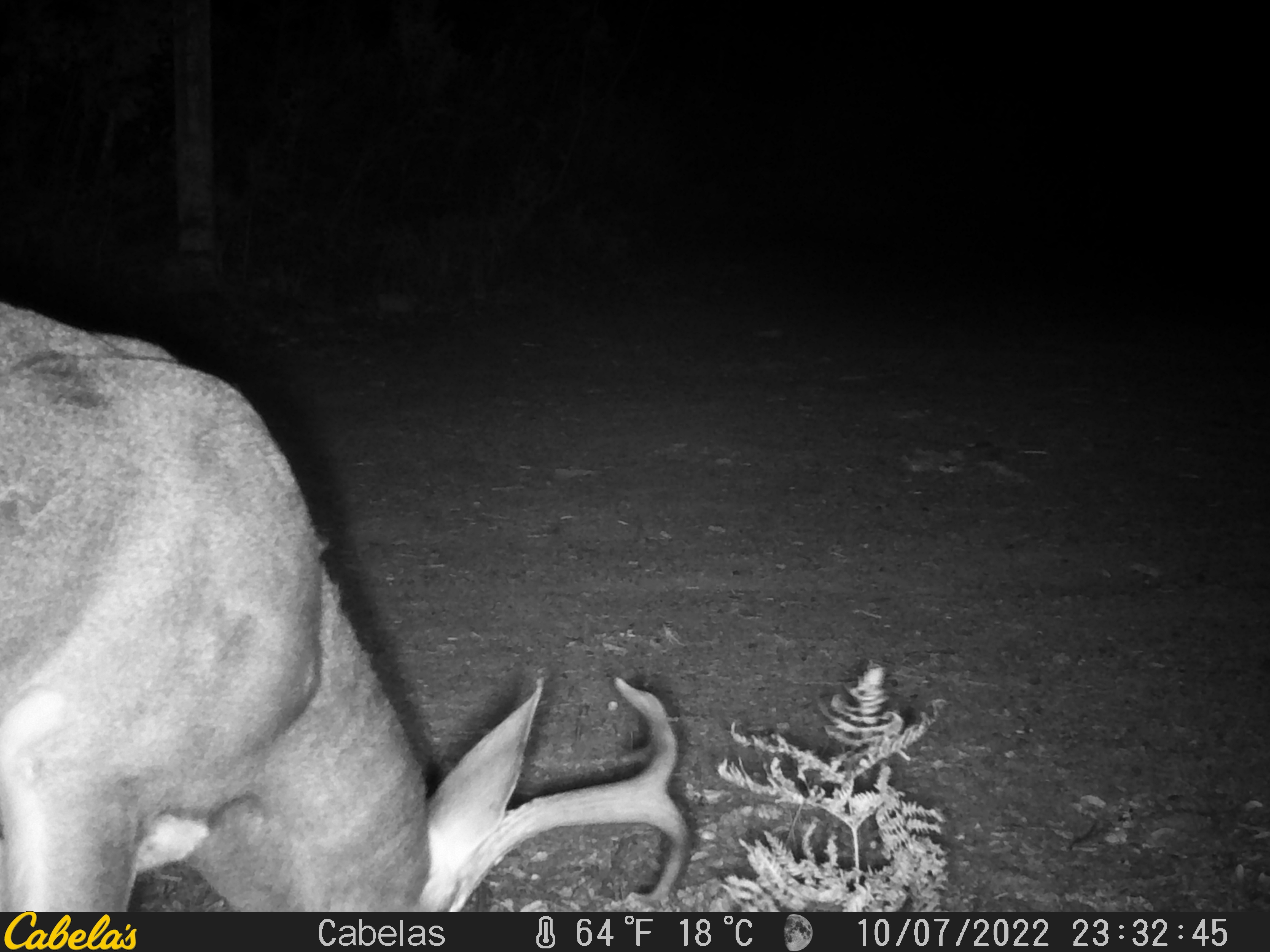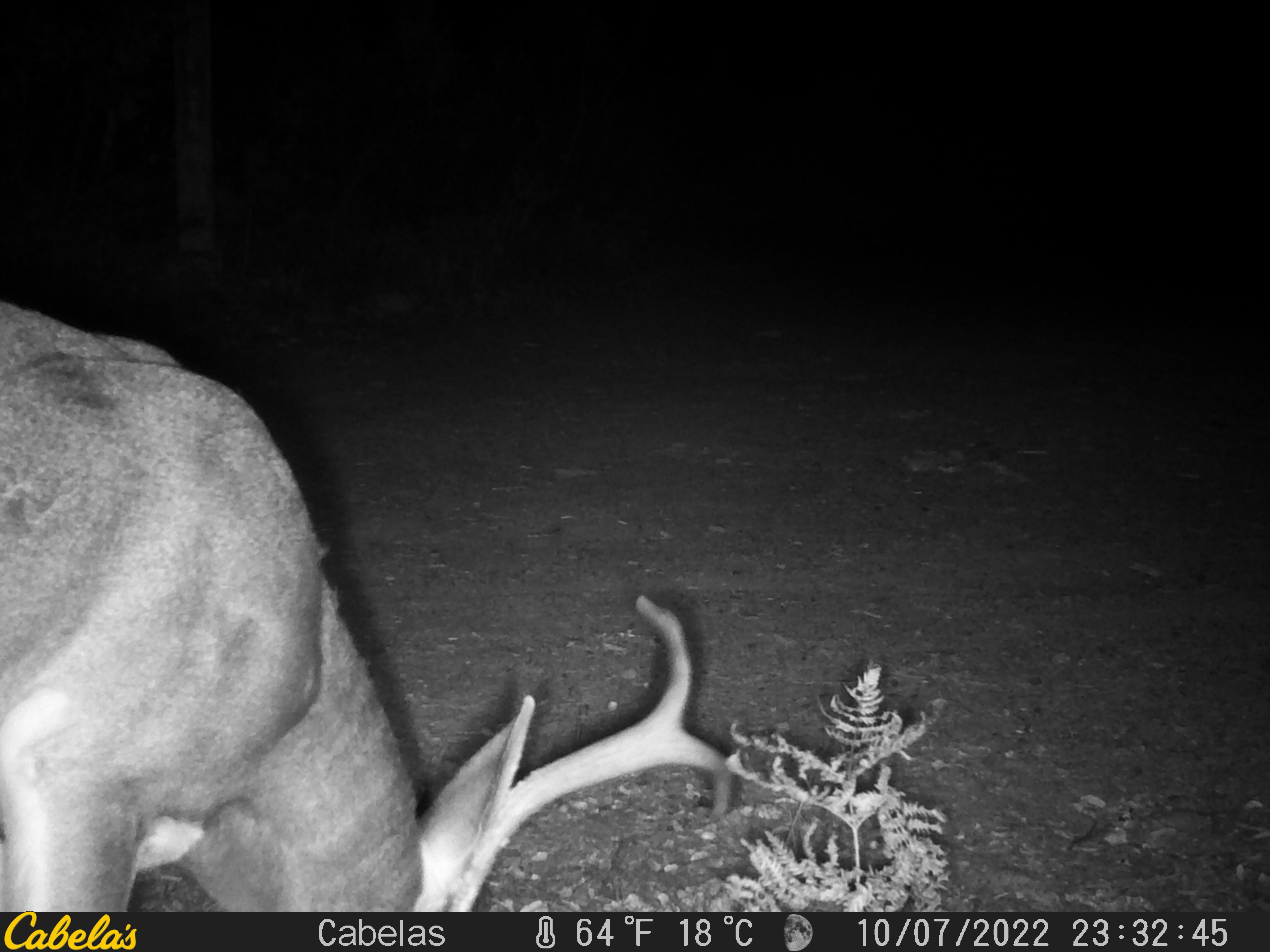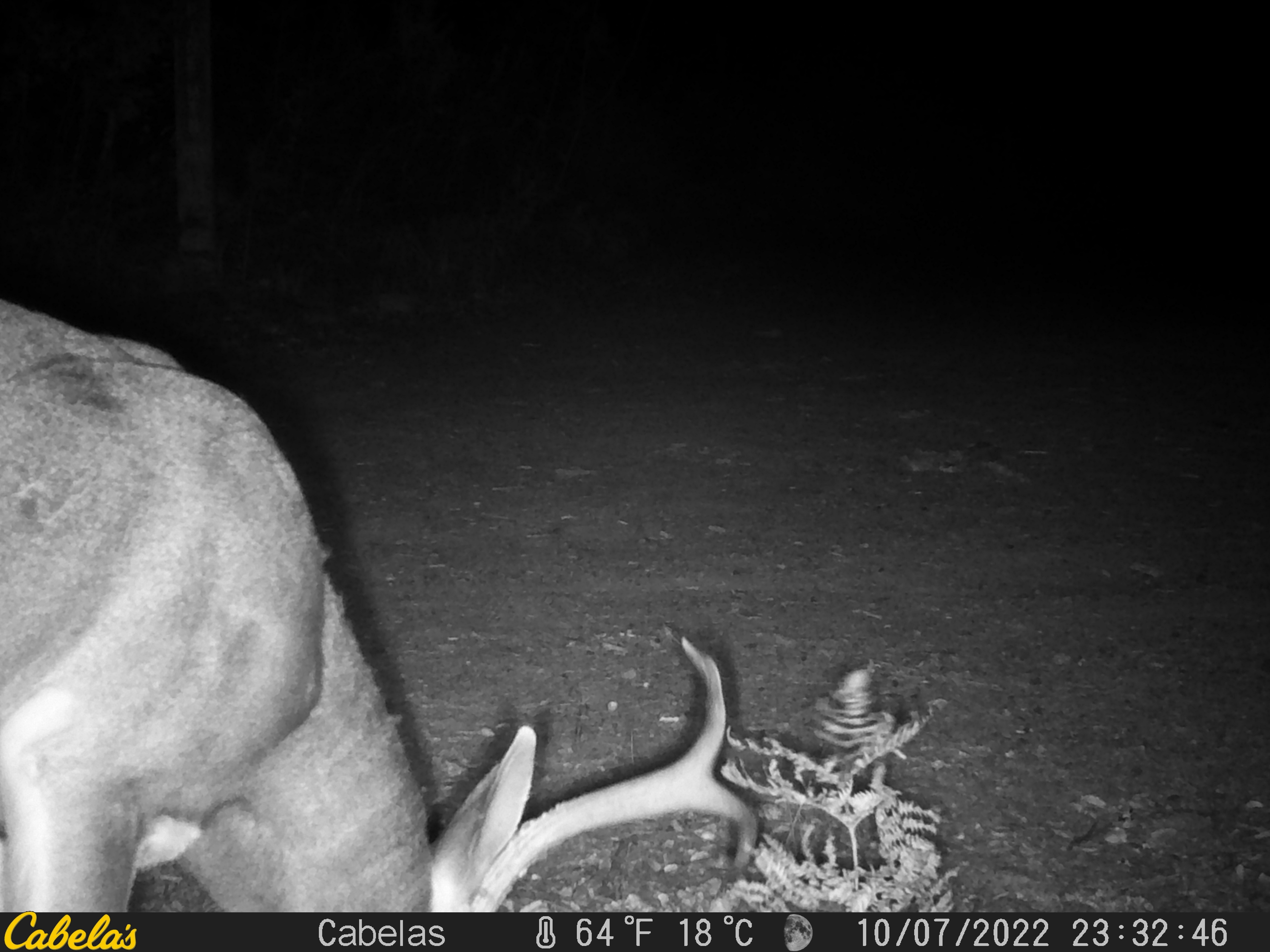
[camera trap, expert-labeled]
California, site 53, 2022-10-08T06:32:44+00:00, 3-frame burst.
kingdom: Animalia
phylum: Chordata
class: Mammalia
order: Artiodactyla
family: Cervidae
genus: Odocoileus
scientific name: Odocoileus hemionus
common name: mule deer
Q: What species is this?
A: Mule deer (Odocoileus hemionus).